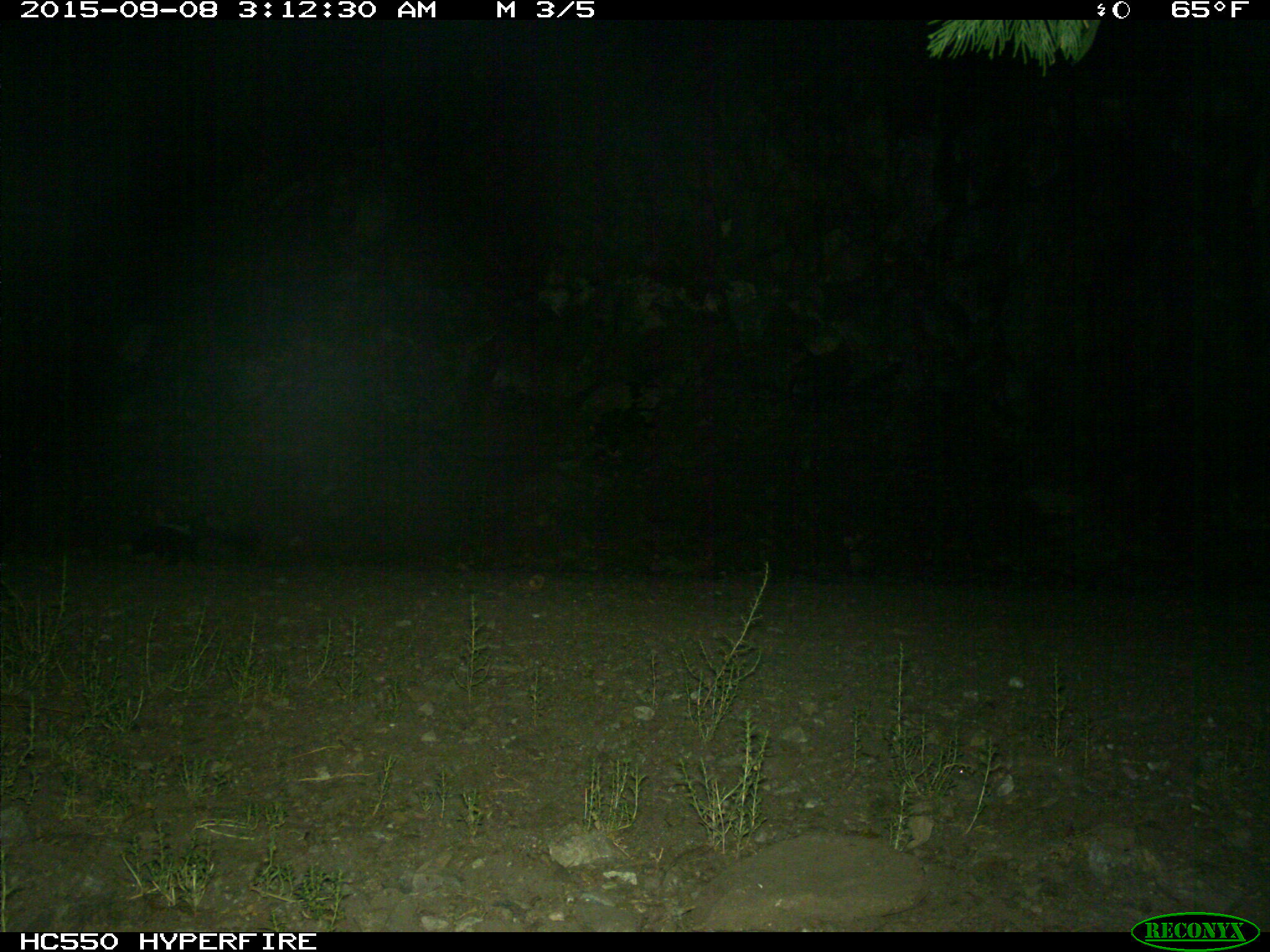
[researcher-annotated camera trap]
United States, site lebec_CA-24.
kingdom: Animalia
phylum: Chordata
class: Mammalia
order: Carnivora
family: Mephitidae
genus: Mephitis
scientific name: Mephitis mephitis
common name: striped skunk